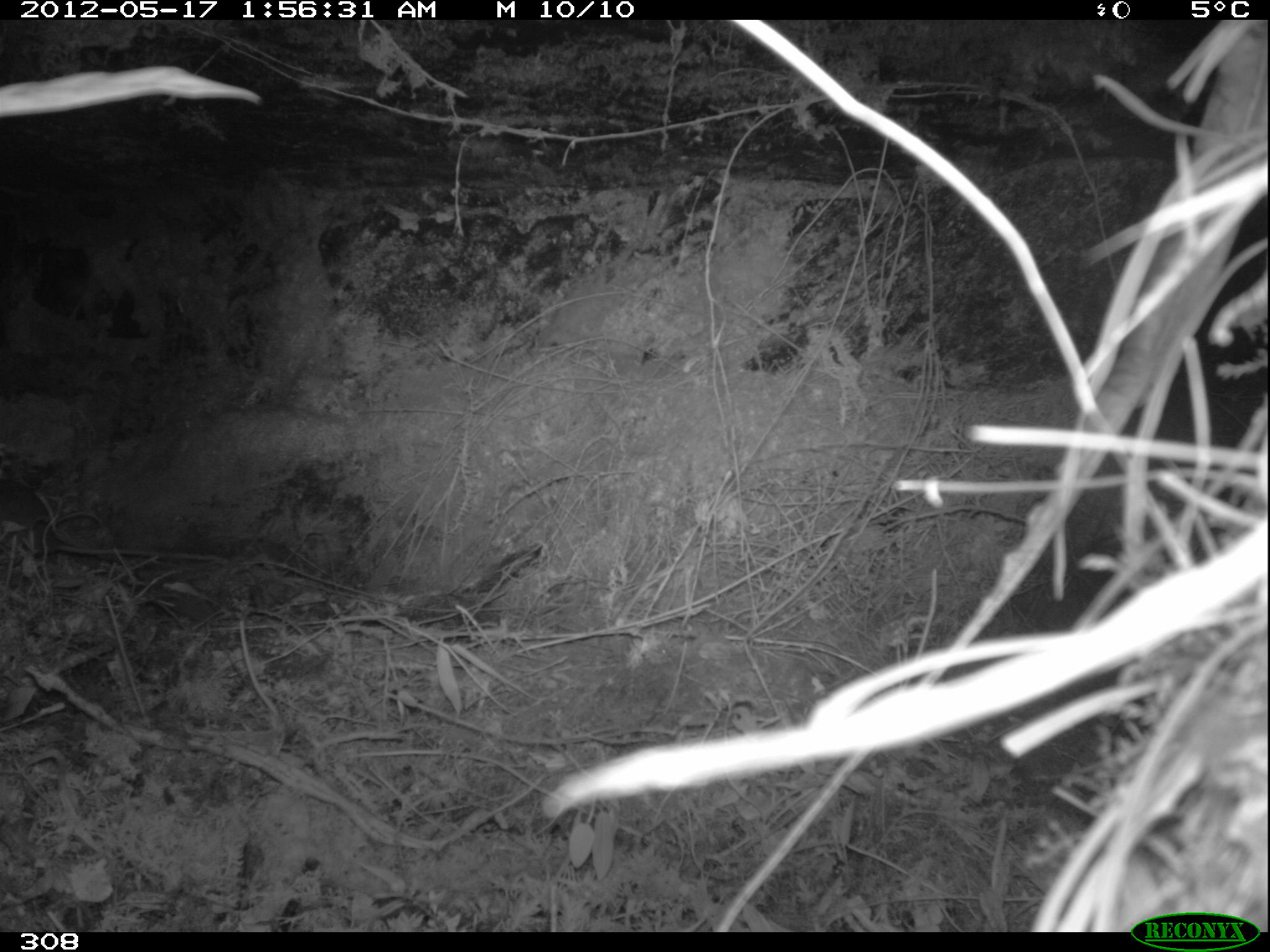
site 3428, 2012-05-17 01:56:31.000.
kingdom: Animalia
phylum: Chordata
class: Mammalia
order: Rodentia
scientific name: Rodentia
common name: rodents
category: unknown rodent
Unknown rodent (rodents) (Rodentia).